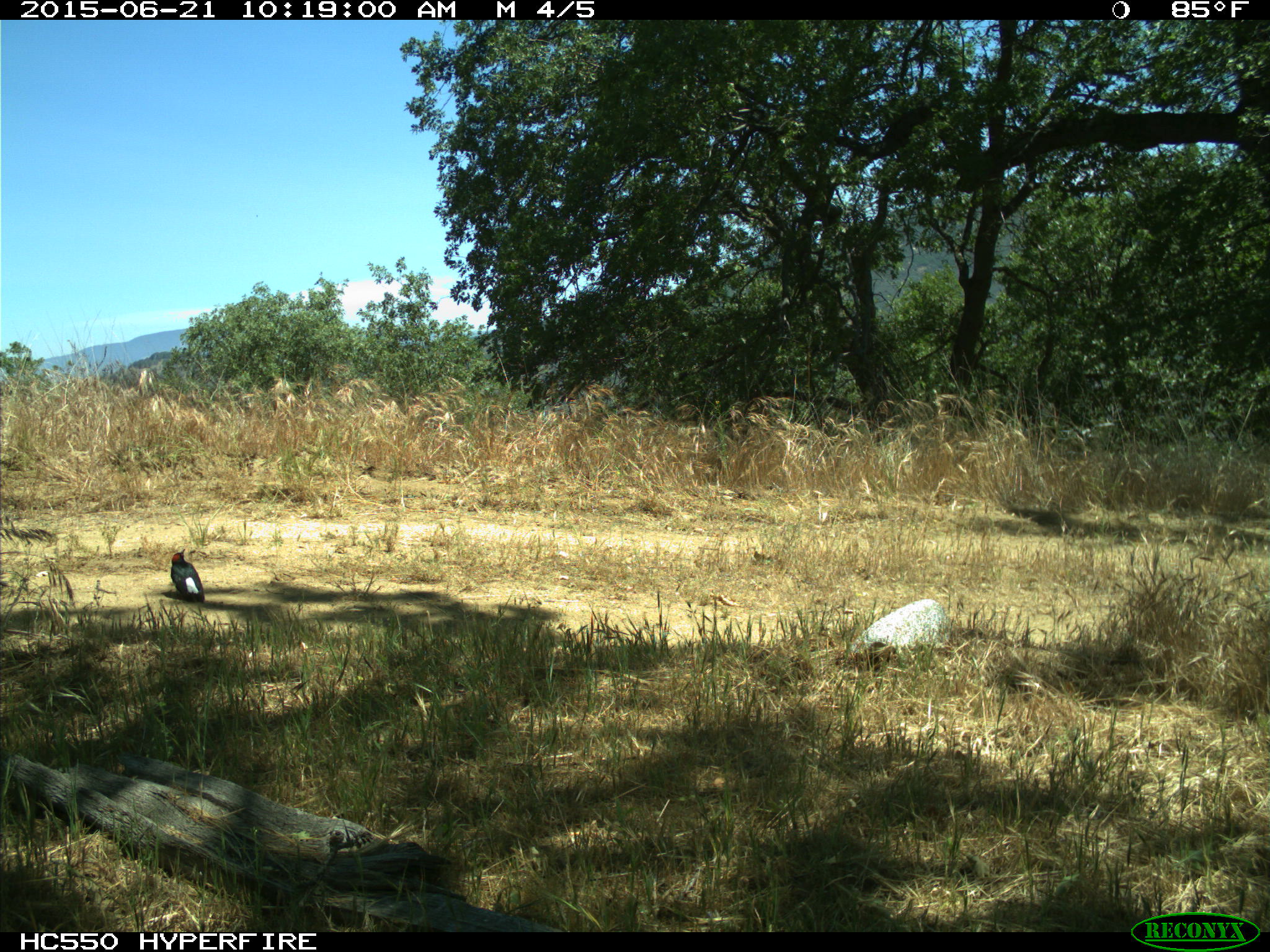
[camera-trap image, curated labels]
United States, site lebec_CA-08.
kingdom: Animalia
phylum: Chordata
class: Aves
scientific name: Aves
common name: birds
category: unidentified bird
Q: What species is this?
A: Unidentified bird (birds) (Aves).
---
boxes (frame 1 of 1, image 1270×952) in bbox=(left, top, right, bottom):
animal: bbox=(171, 549, 205, 603)